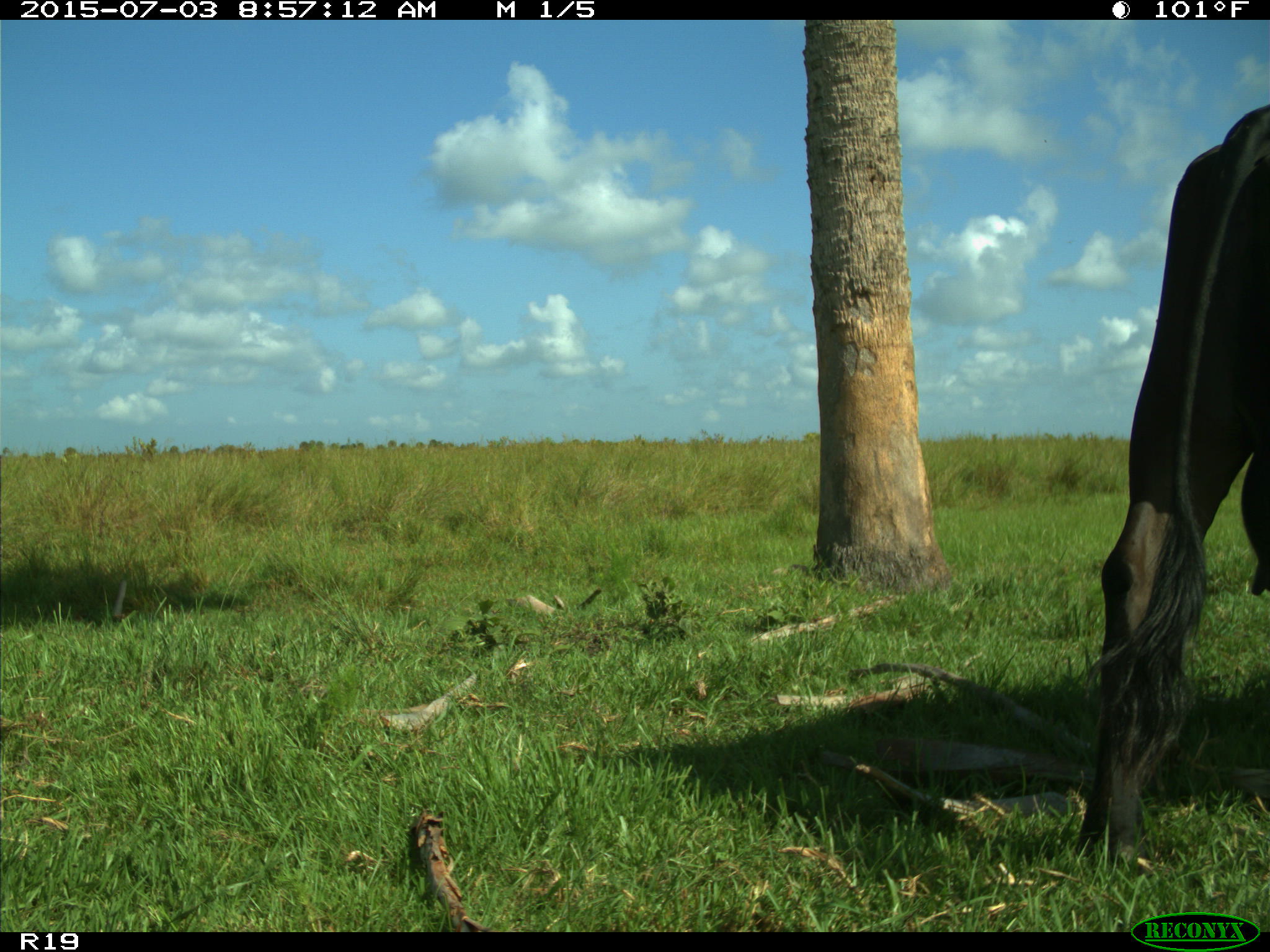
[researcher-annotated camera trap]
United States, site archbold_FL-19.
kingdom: Animalia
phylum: Chordata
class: Mammalia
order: Artiodactyla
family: Bovidae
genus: Bos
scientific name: Bos taurus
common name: domestic cow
Bos taurus (domestic cow).